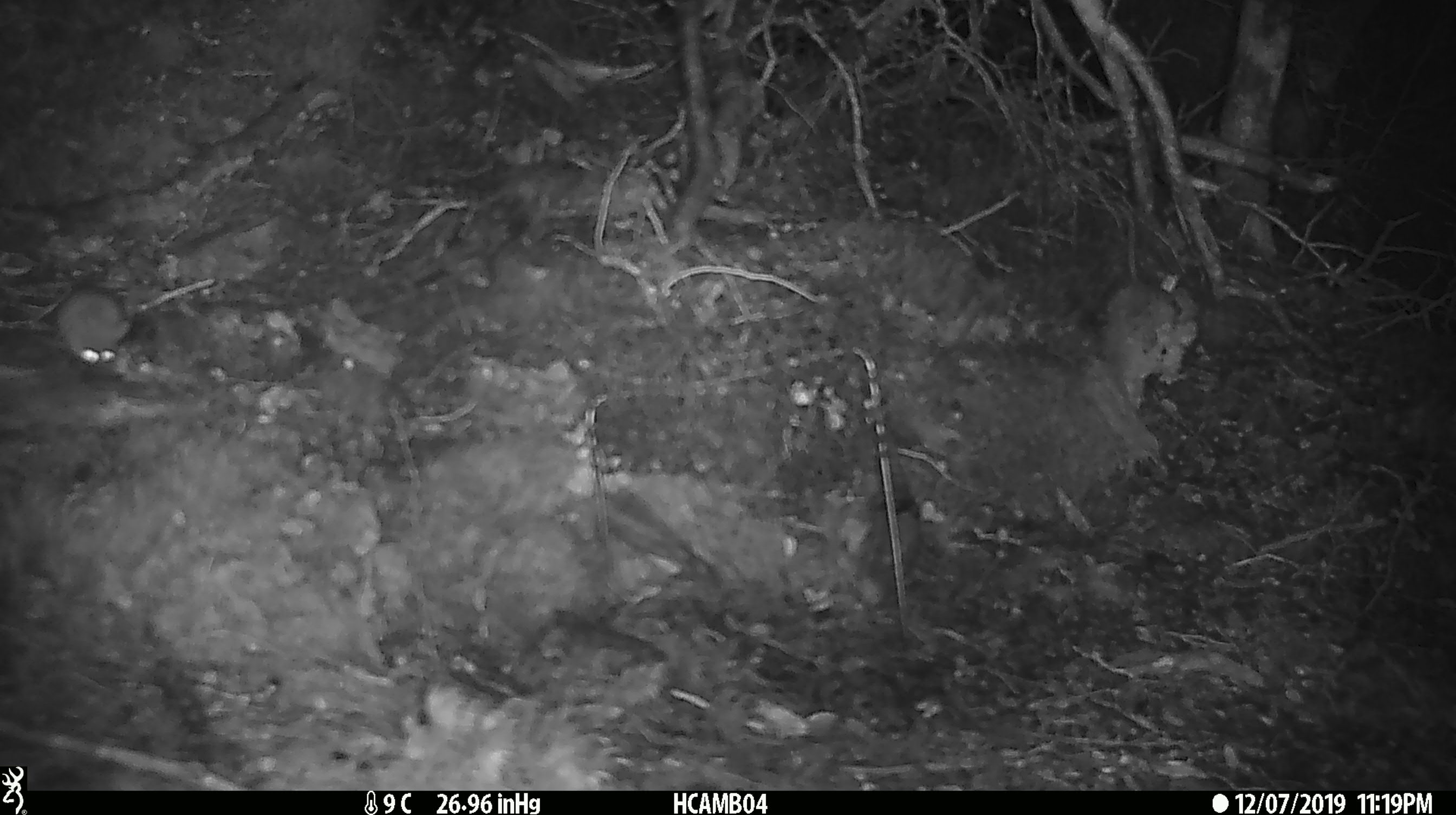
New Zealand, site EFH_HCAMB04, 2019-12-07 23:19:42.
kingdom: Animalia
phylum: Chordata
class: Mammalia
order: Rodentia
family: Muridae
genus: Mus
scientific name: Mus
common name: mouse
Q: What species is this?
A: Mouse (Mus).